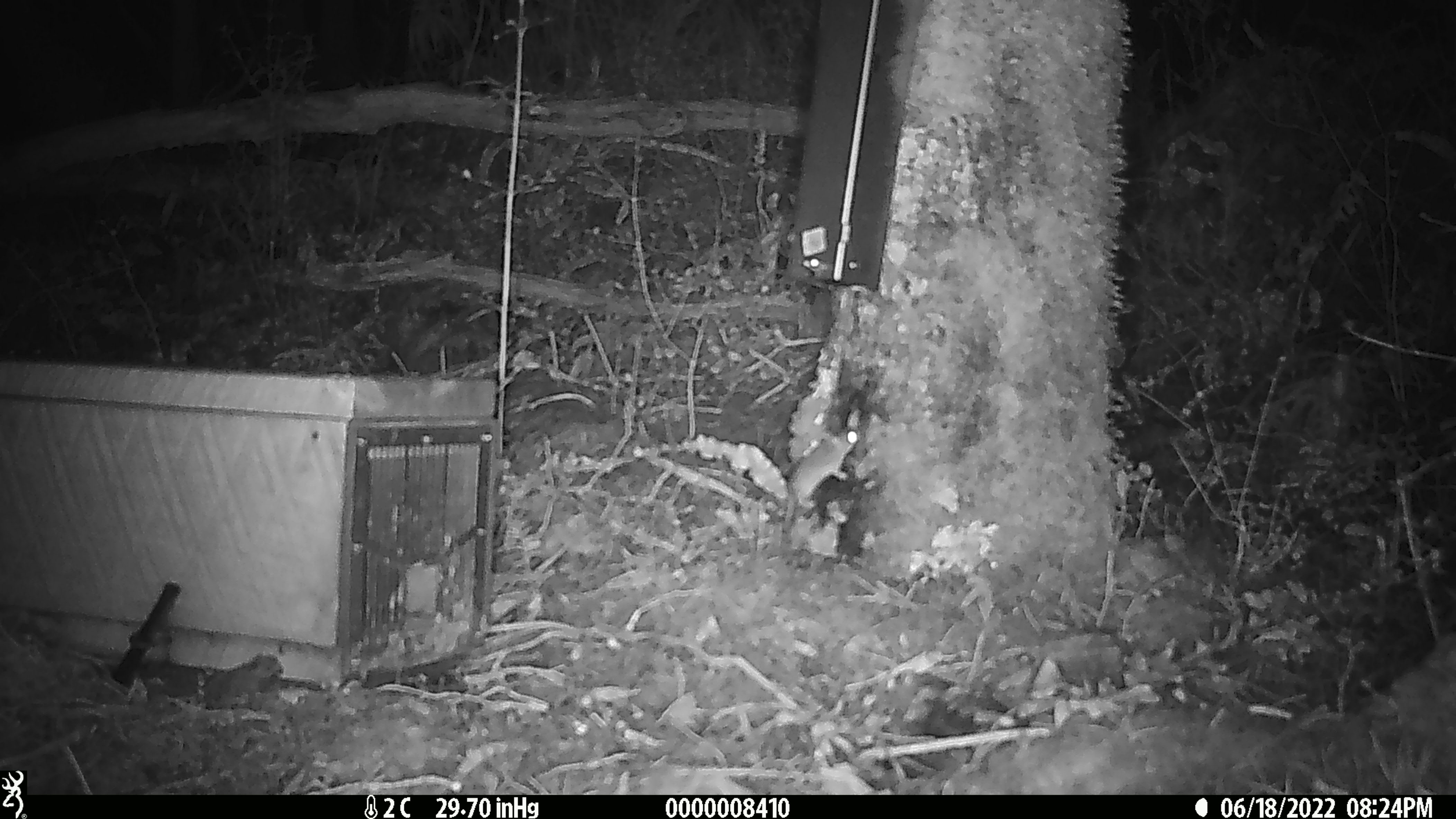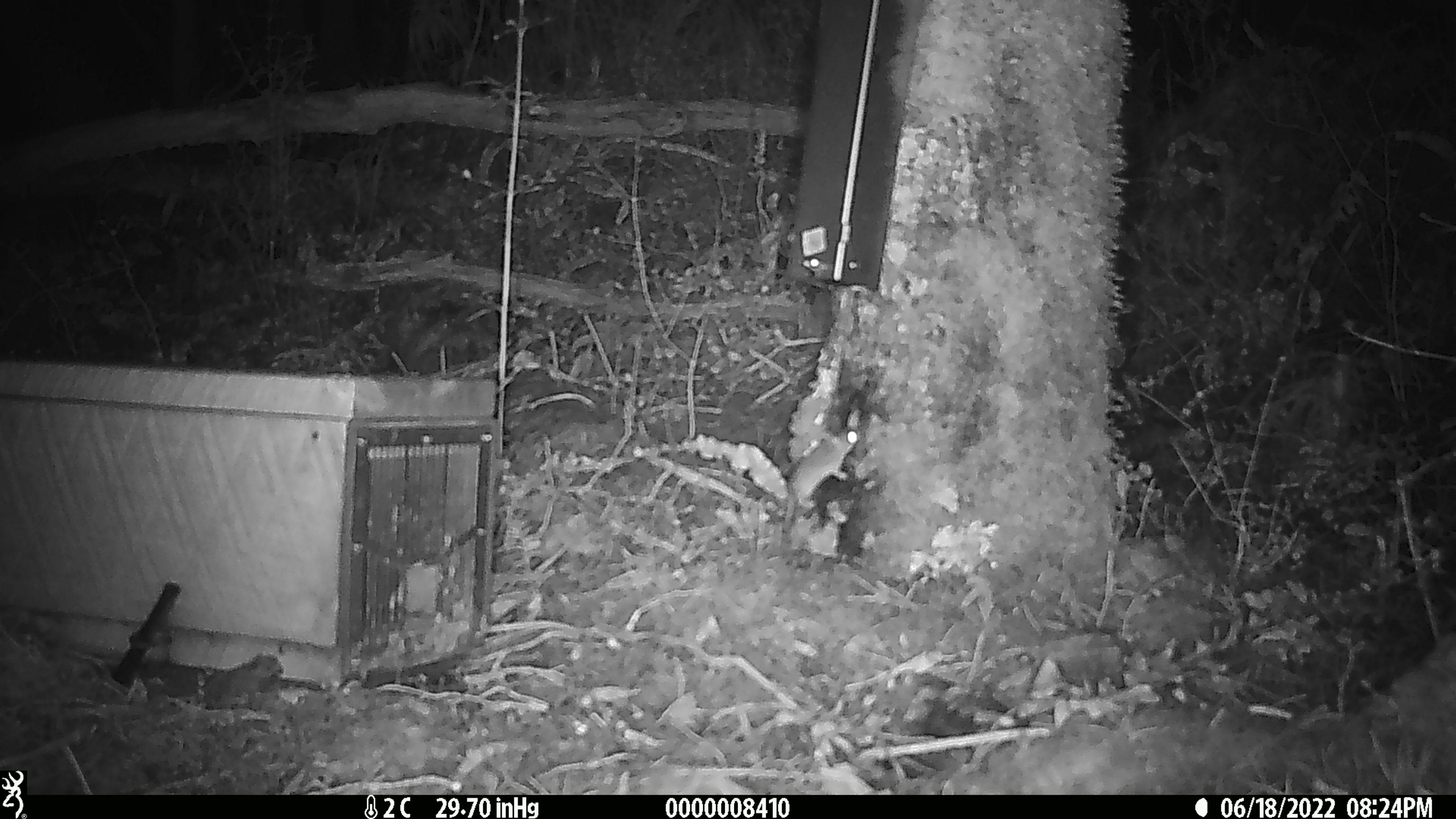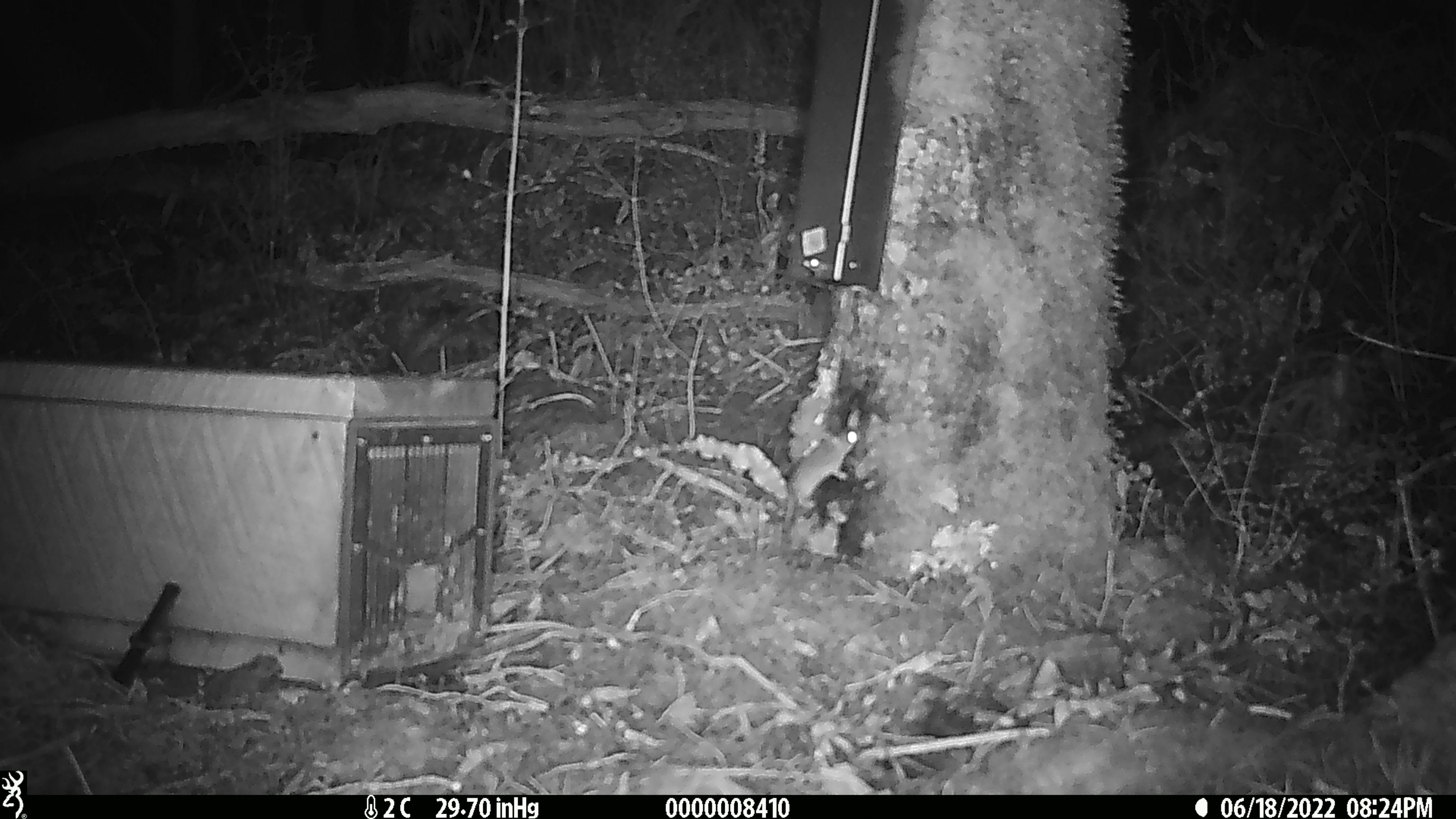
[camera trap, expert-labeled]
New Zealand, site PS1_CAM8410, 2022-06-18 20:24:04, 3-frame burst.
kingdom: Animalia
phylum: Chordata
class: Mammalia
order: Rodentia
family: Muridae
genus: Mus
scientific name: Mus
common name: mouse